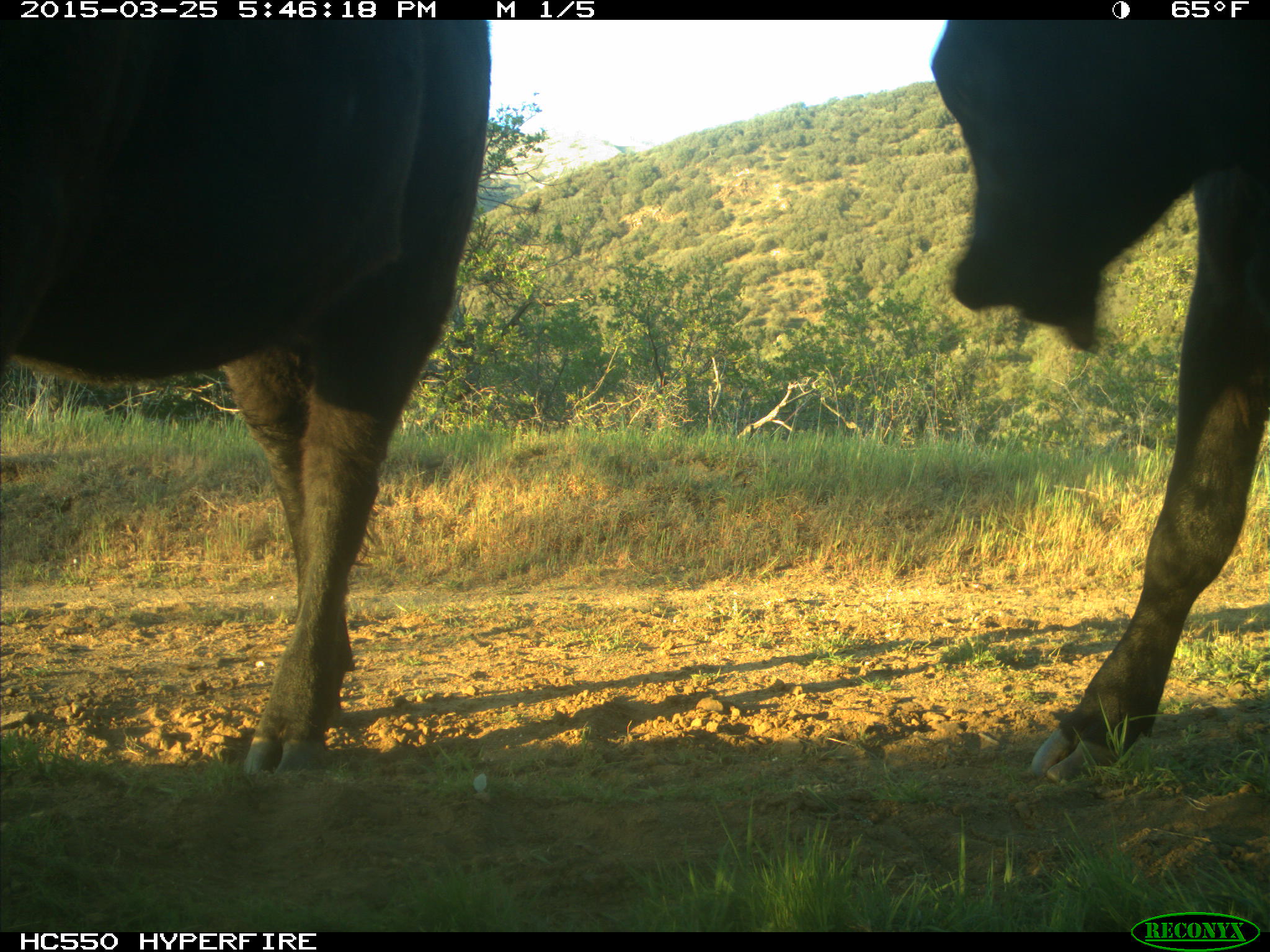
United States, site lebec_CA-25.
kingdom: Animalia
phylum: Chordata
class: Mammalia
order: Artiodactyla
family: Bovidae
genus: Bos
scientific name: Bos taurus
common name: domestic cow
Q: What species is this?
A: Bos taurus (domestic cow).